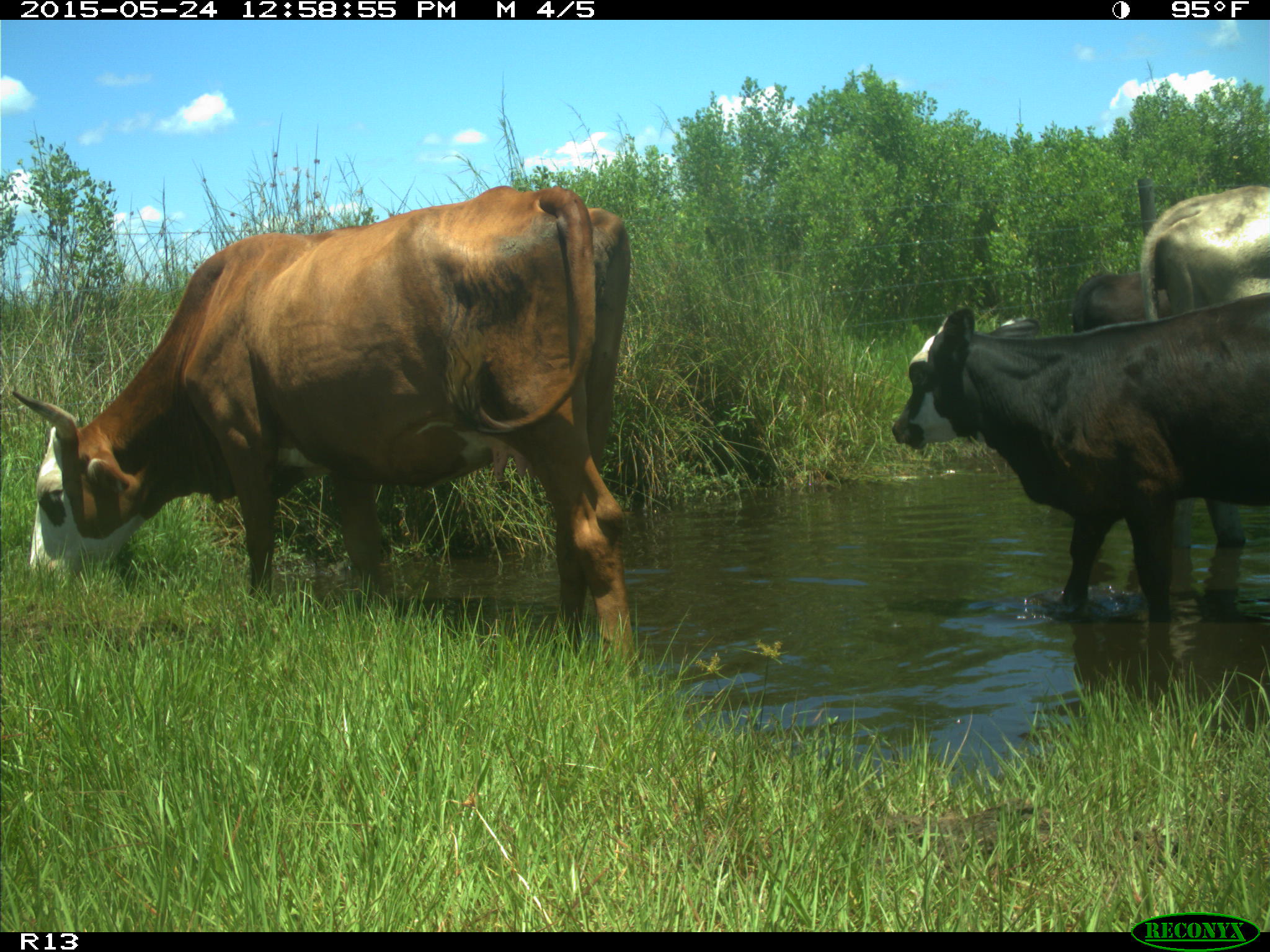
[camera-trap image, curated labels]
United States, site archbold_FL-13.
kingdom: Animalia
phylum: Chordata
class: Mammalia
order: Artiodactyla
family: Bovidae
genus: Bos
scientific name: Bos taurus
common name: domestic cow